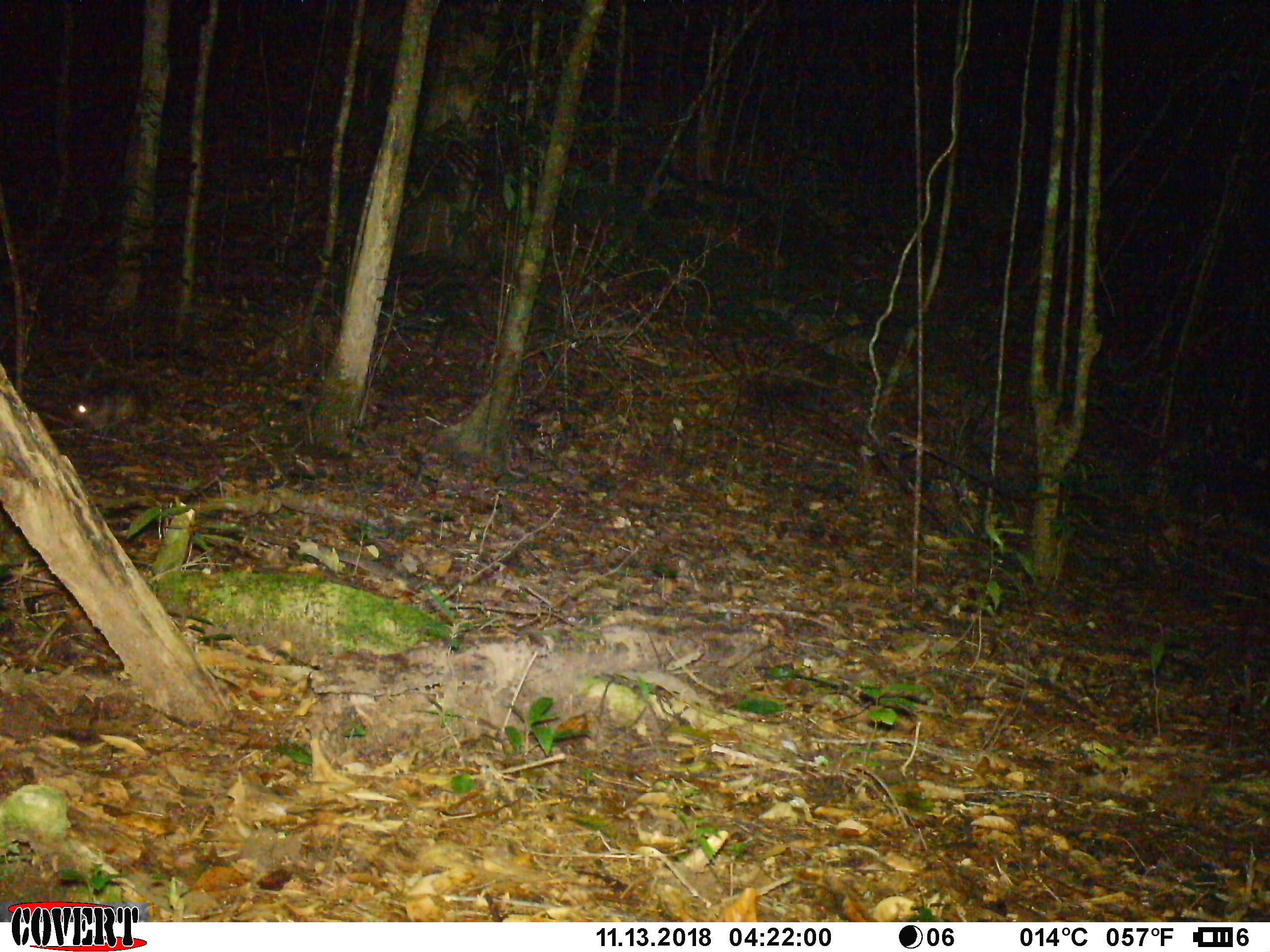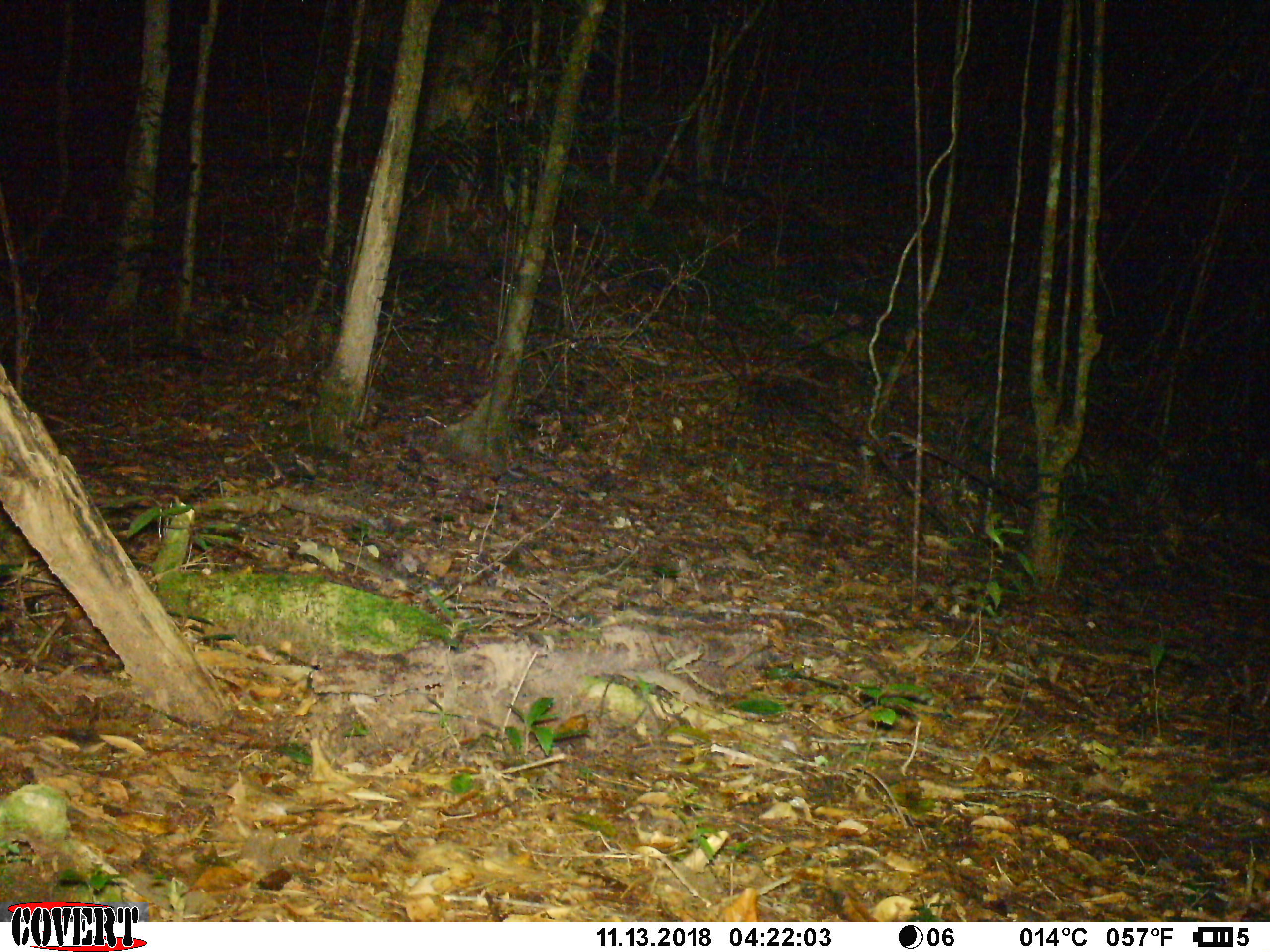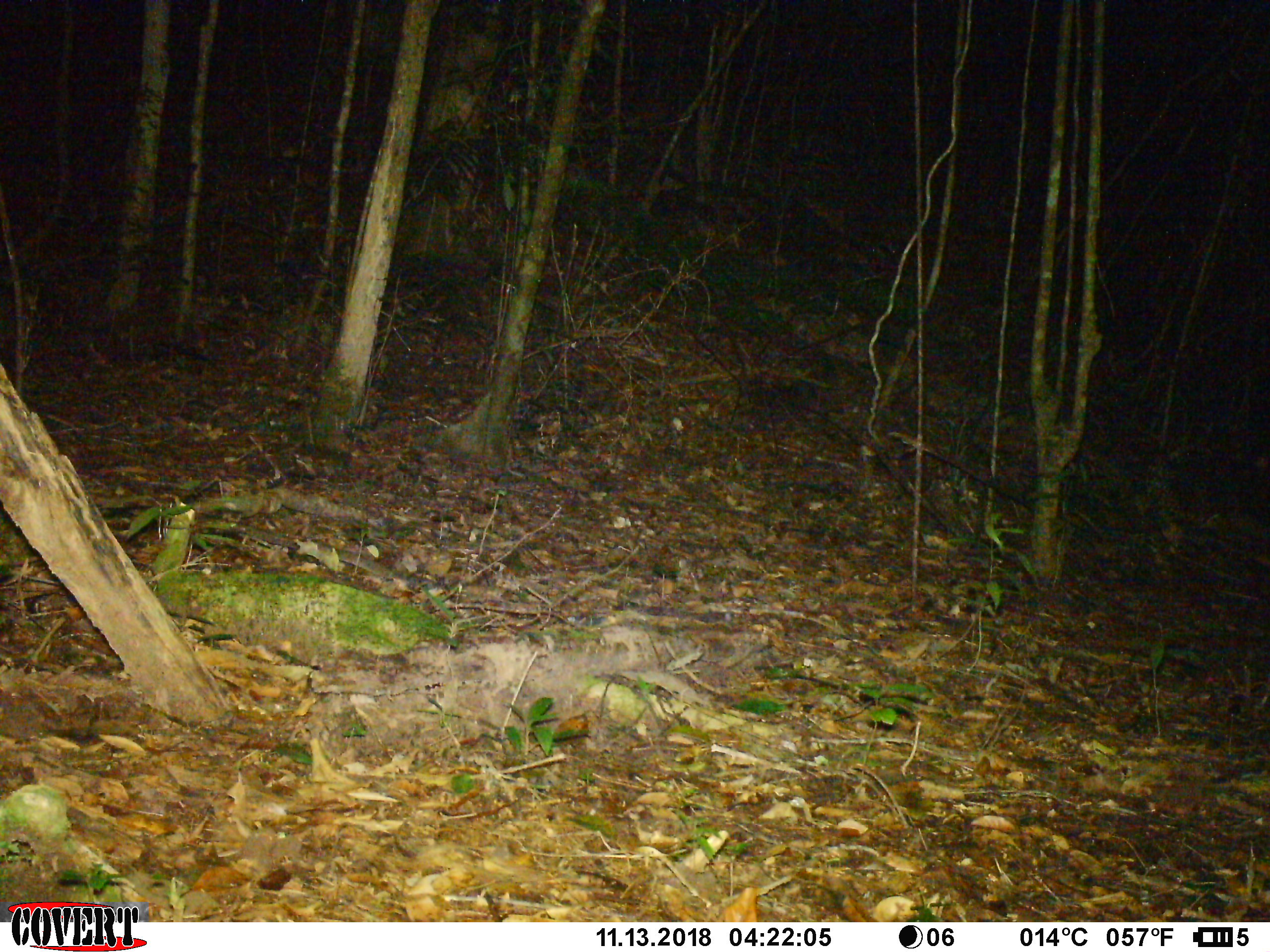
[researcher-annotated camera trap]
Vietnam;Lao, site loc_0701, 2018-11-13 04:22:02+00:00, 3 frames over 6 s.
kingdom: Animalia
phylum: Chordata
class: Mammalia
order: Rodentia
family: Hystricidae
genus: Atherurus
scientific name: Atherurus macrourus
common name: asiatic brush-tailed porcupine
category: asiatic brush tailed porcupine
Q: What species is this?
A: Asiatic brush tailed porcupine (asiatic brush-tailed porcupine) (Atherurus macrourus).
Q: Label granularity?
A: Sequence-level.